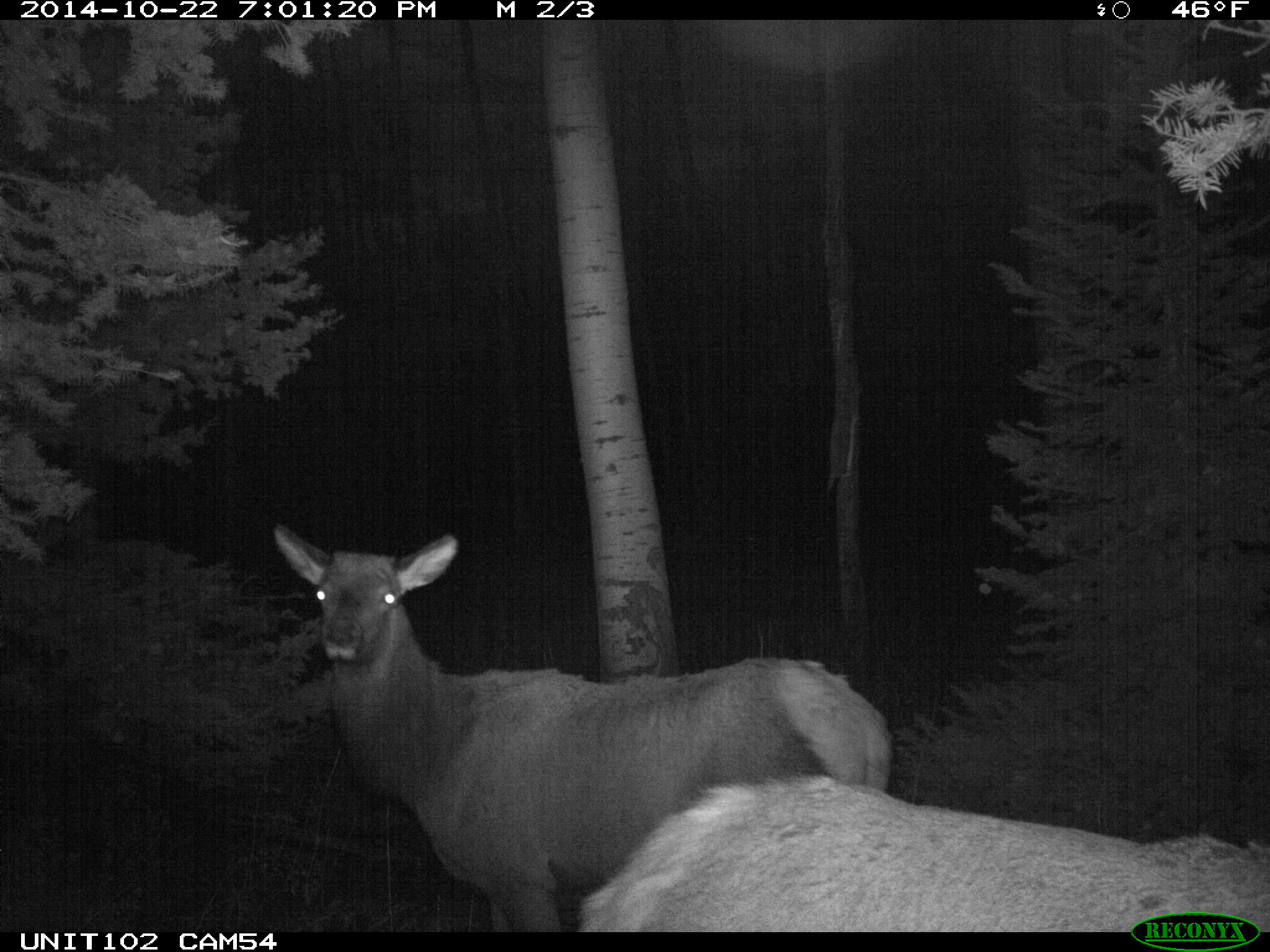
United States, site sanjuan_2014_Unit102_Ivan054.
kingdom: Animalia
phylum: Chordata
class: Mammalia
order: Artiodactyla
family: Cervidae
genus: Cervus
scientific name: Cervus elaphus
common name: red deer